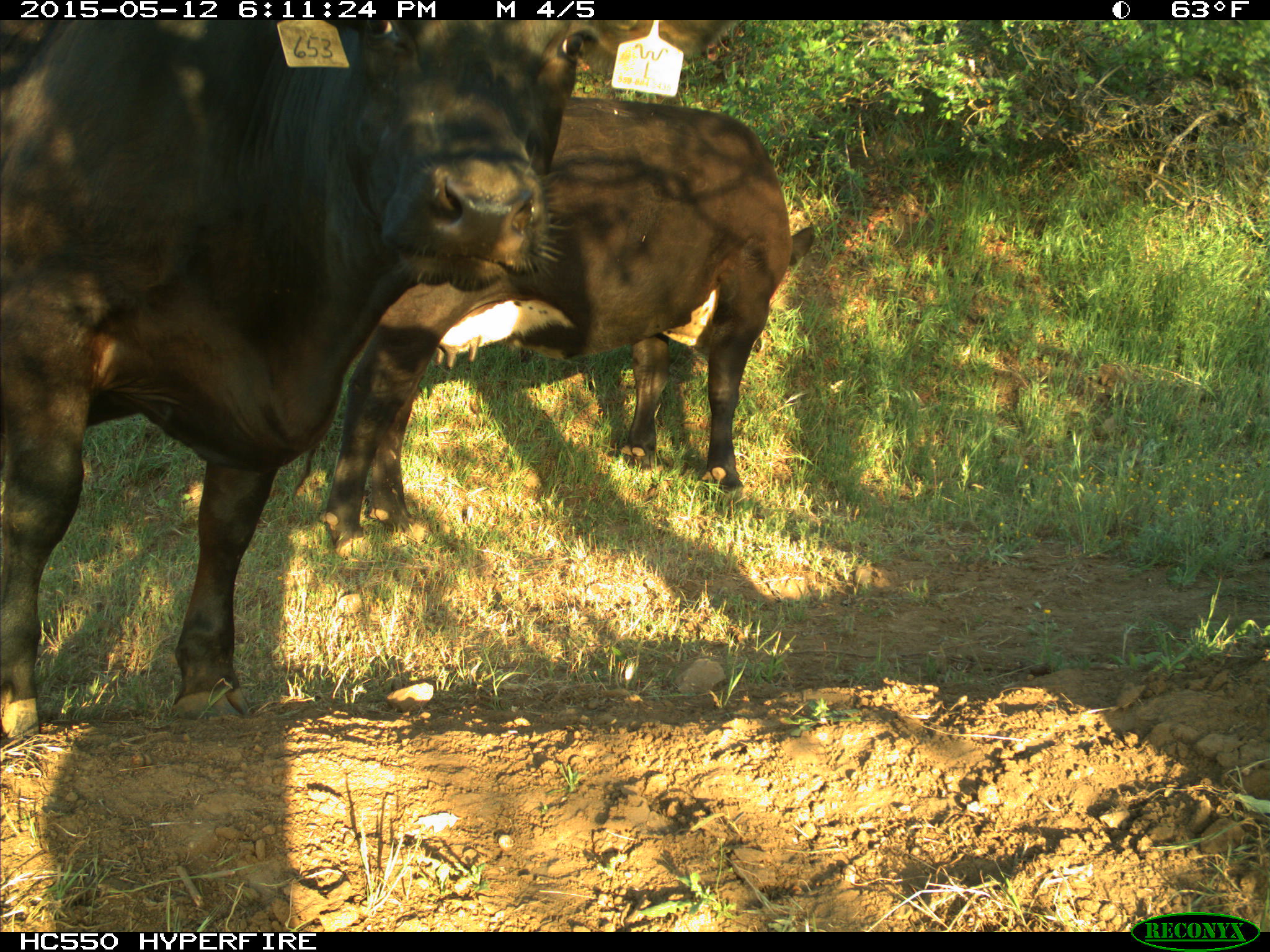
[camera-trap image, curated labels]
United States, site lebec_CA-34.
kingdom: Animalia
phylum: Chordata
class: Mammalia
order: Artiodactyla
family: Bovidae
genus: Bos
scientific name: Bos taurus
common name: domestic cow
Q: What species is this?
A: Bos taurus (domestic cow).